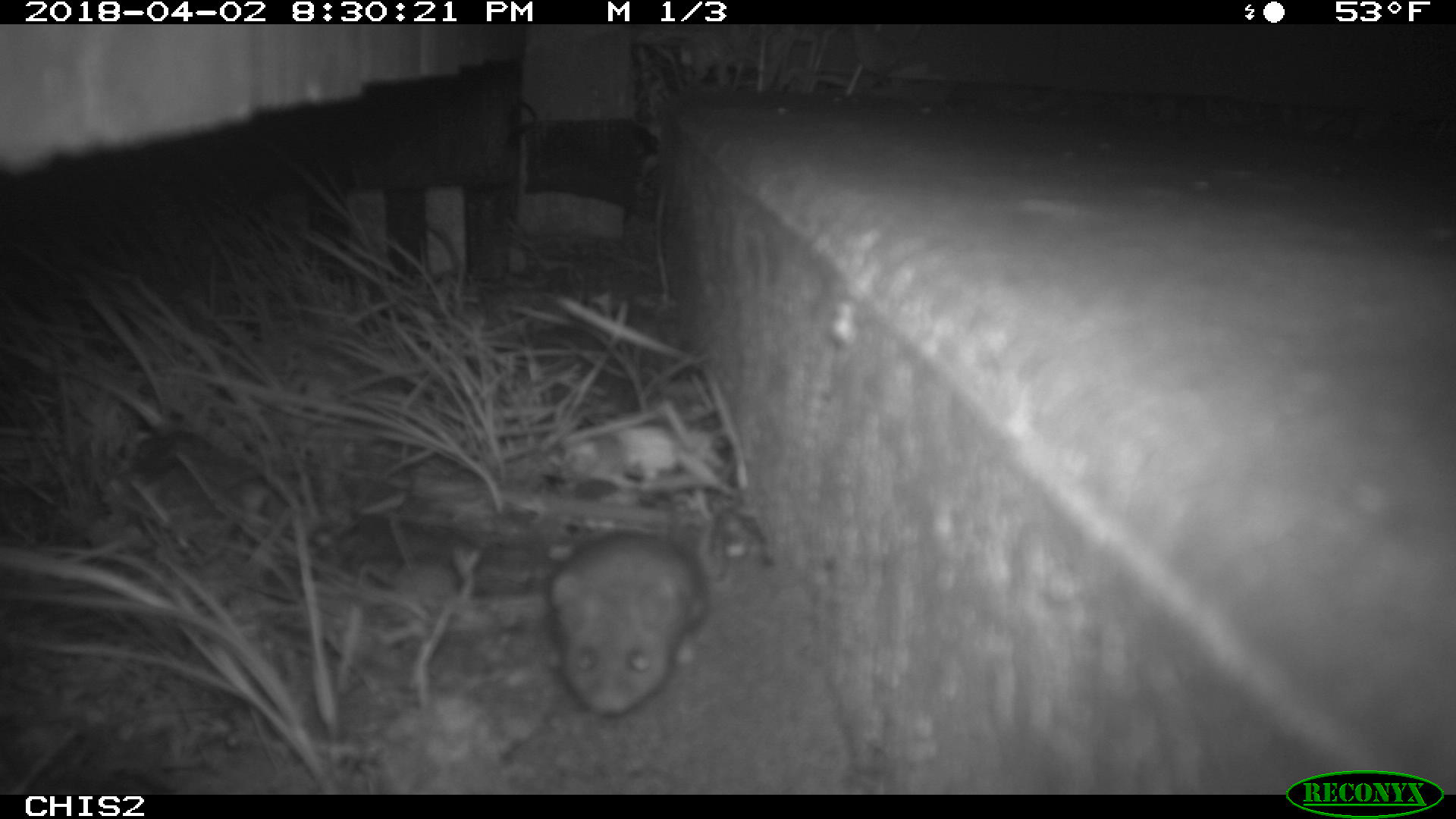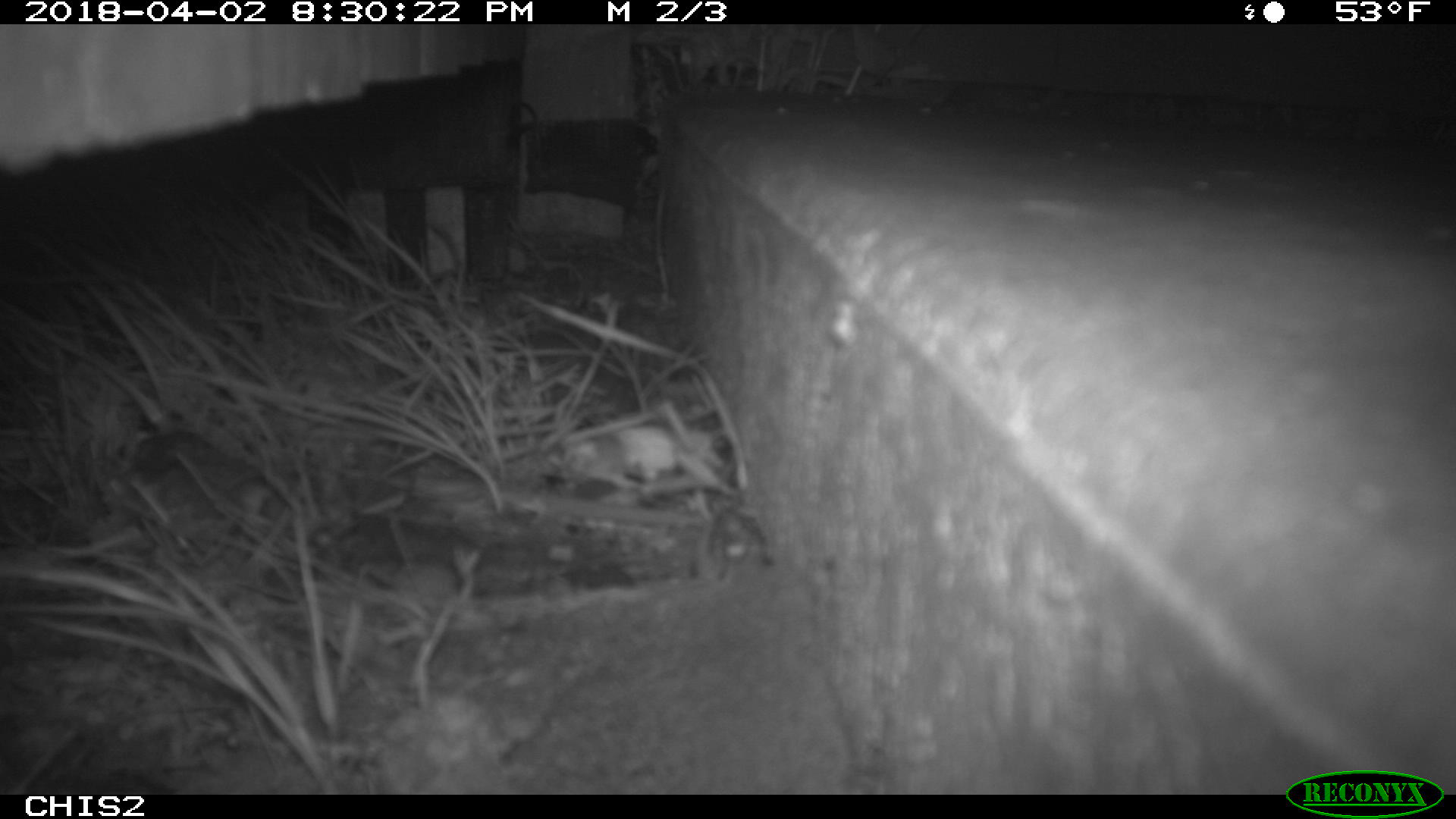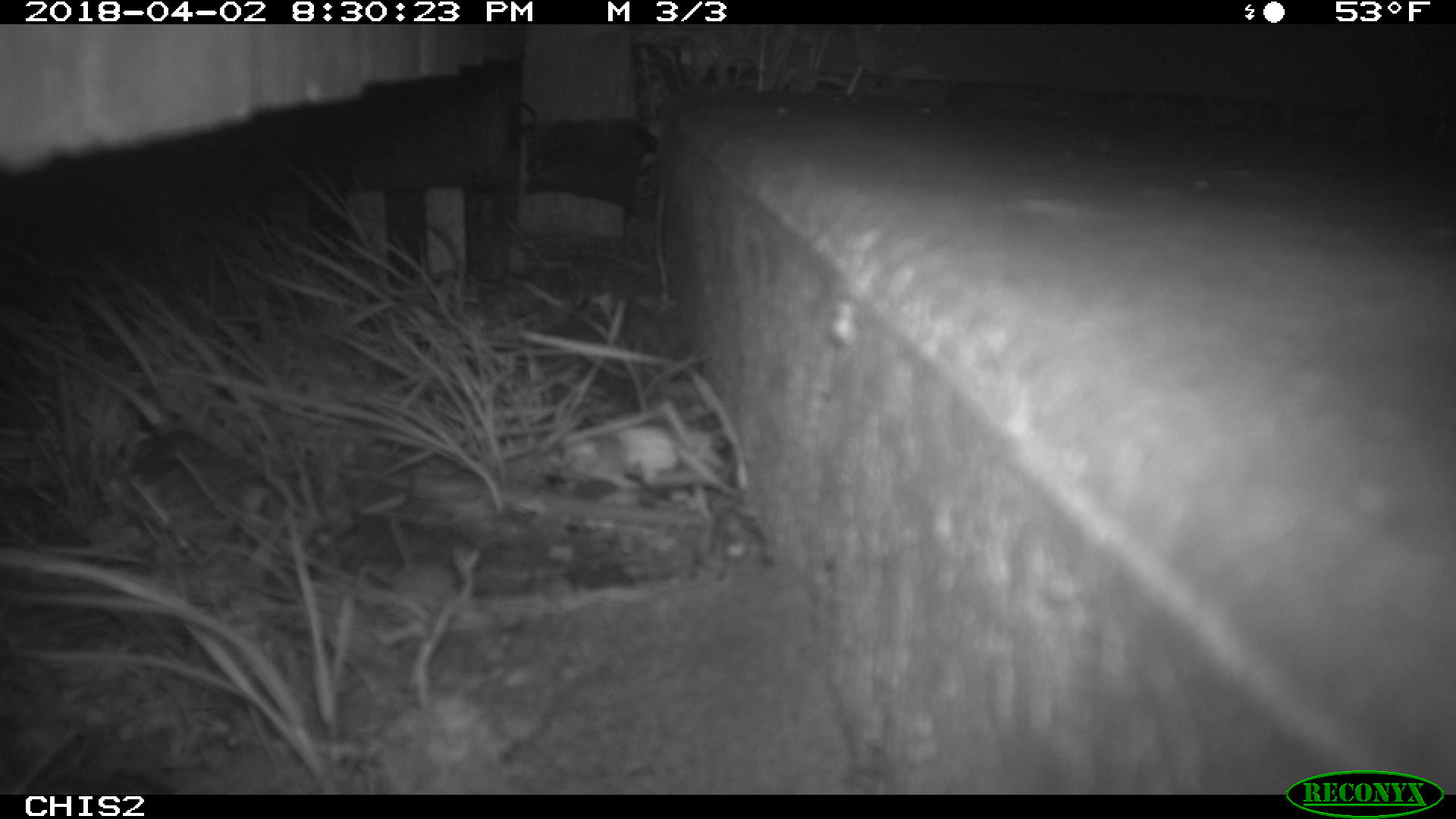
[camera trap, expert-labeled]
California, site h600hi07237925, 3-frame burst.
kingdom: Animalia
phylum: Chordata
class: Mammalia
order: Rodentia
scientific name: Rodentia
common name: rodent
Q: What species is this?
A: Rodent (Rodentia).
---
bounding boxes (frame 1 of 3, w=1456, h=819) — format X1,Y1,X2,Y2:
rodent: 545,532,708,715